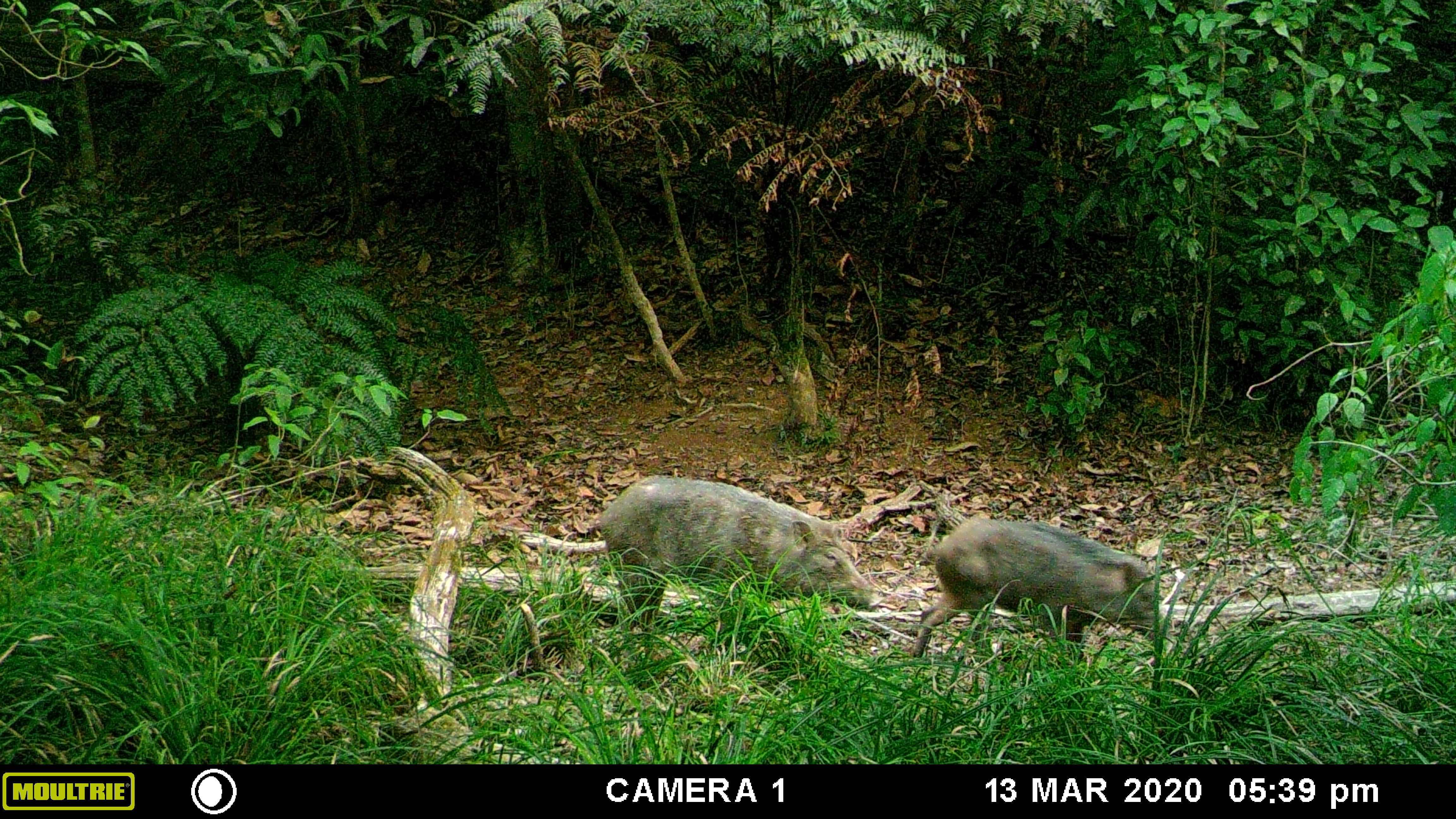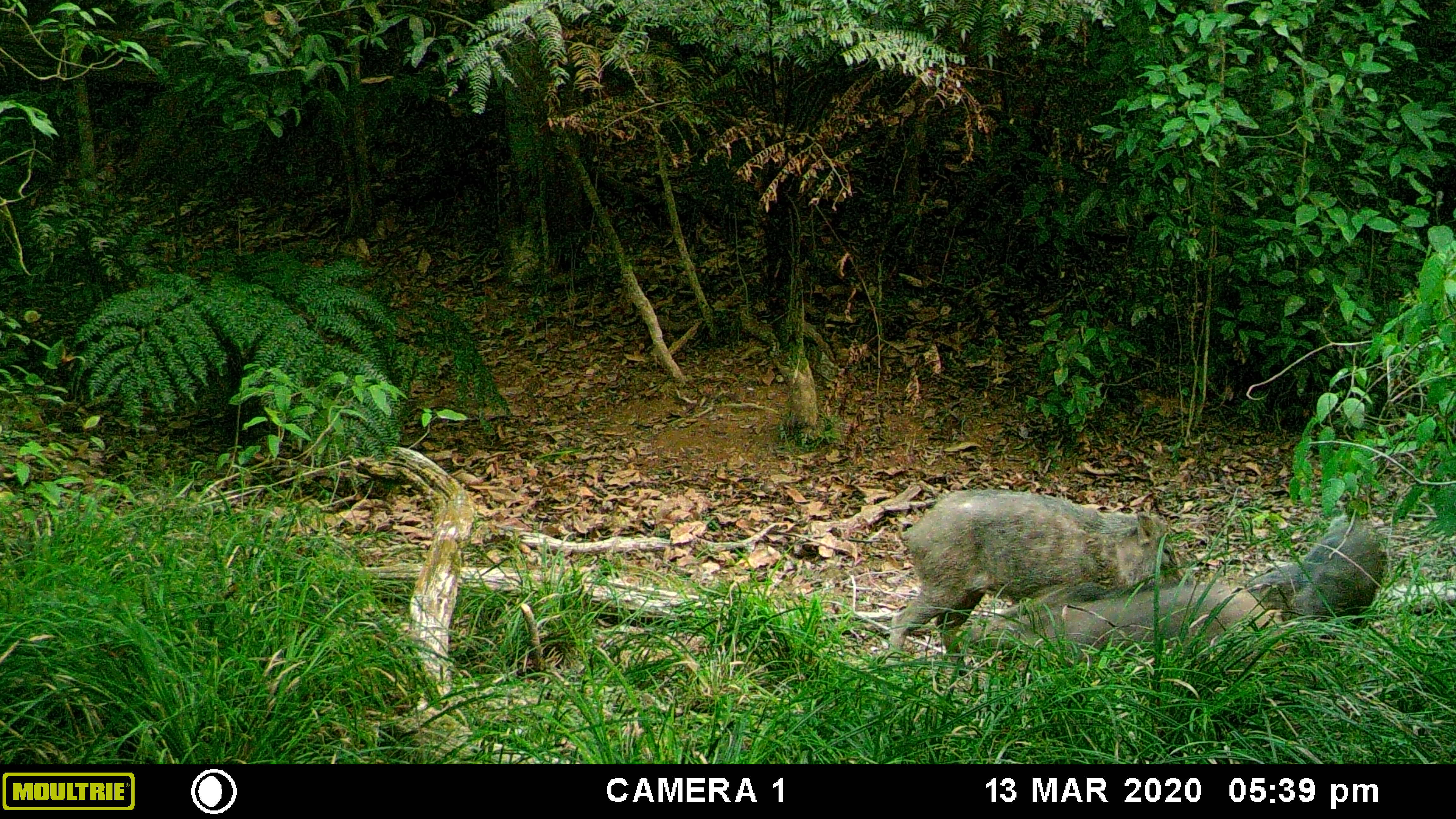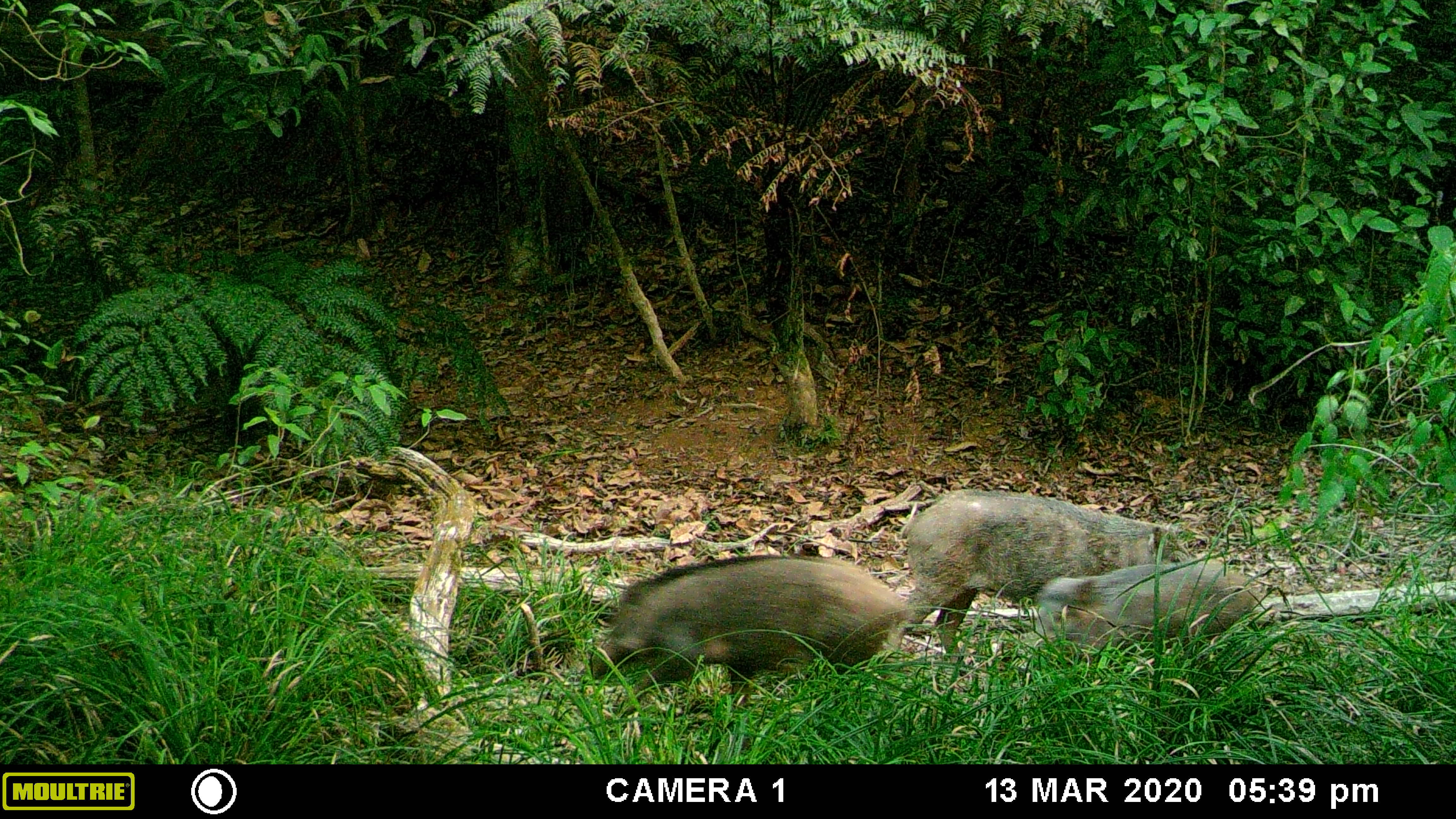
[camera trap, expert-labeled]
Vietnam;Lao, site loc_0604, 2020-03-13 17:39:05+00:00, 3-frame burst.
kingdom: Animalia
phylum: Chordata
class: Mammalia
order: Artiodactyla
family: Suidae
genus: Sus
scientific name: Sus scrofa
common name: eurasian wild pig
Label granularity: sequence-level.